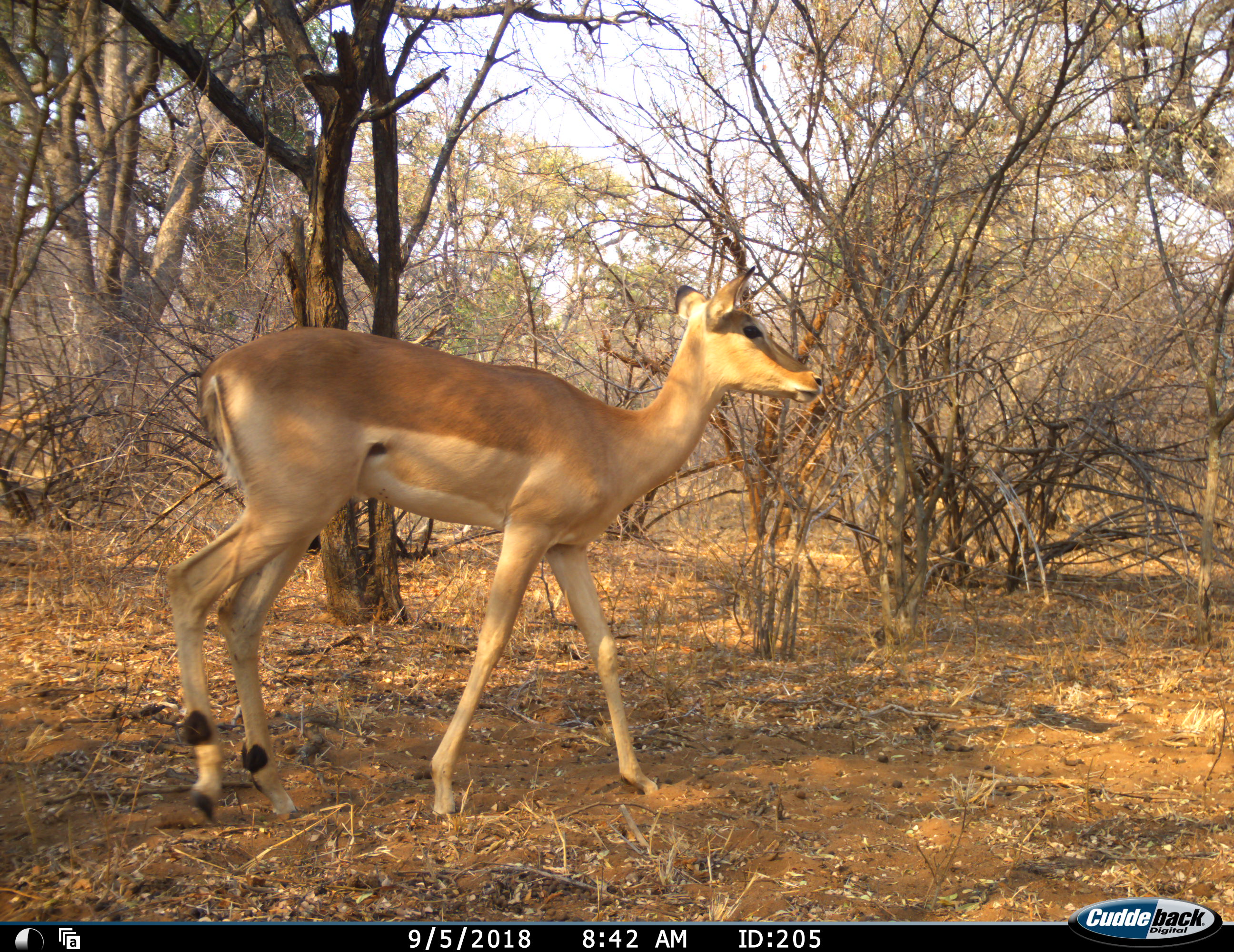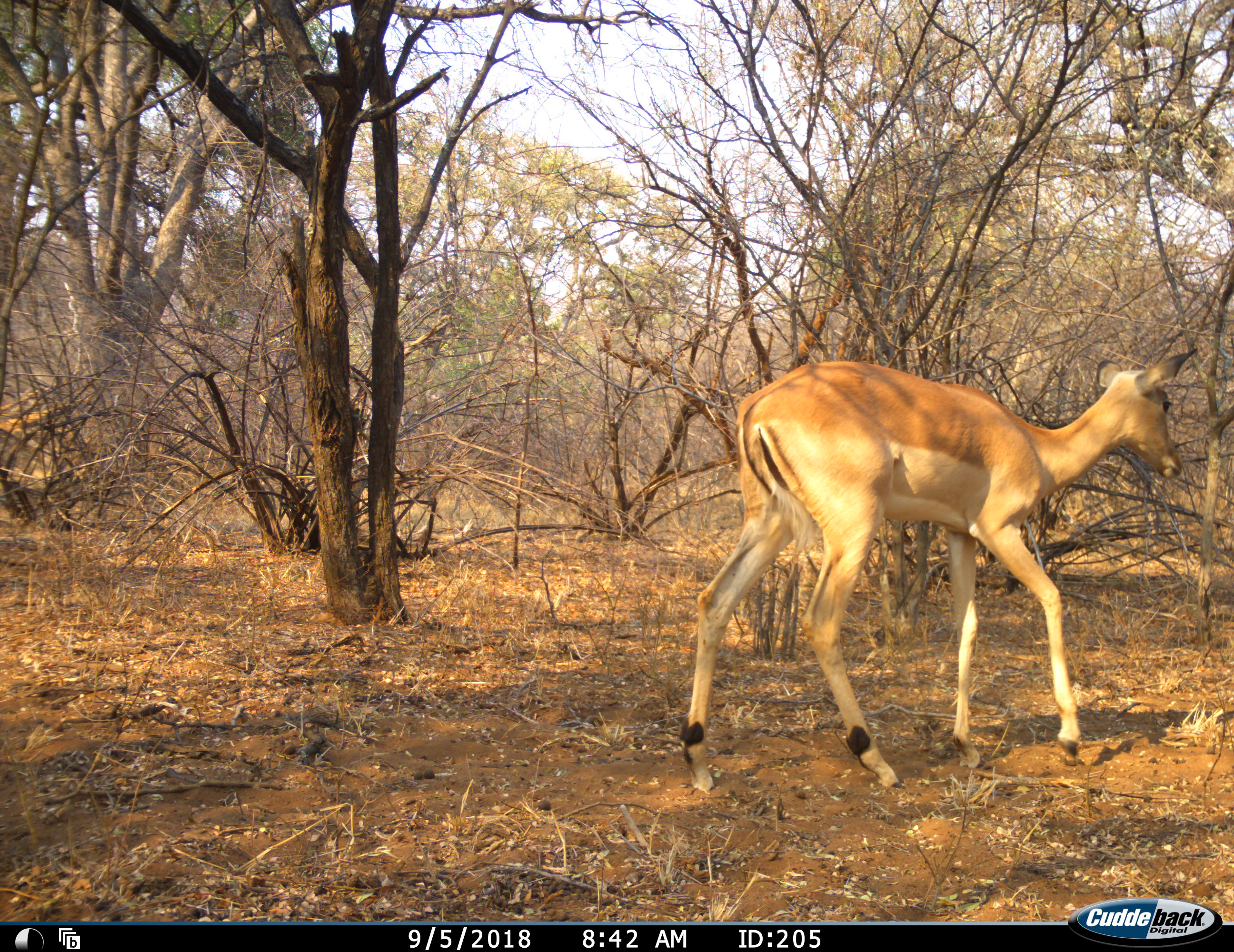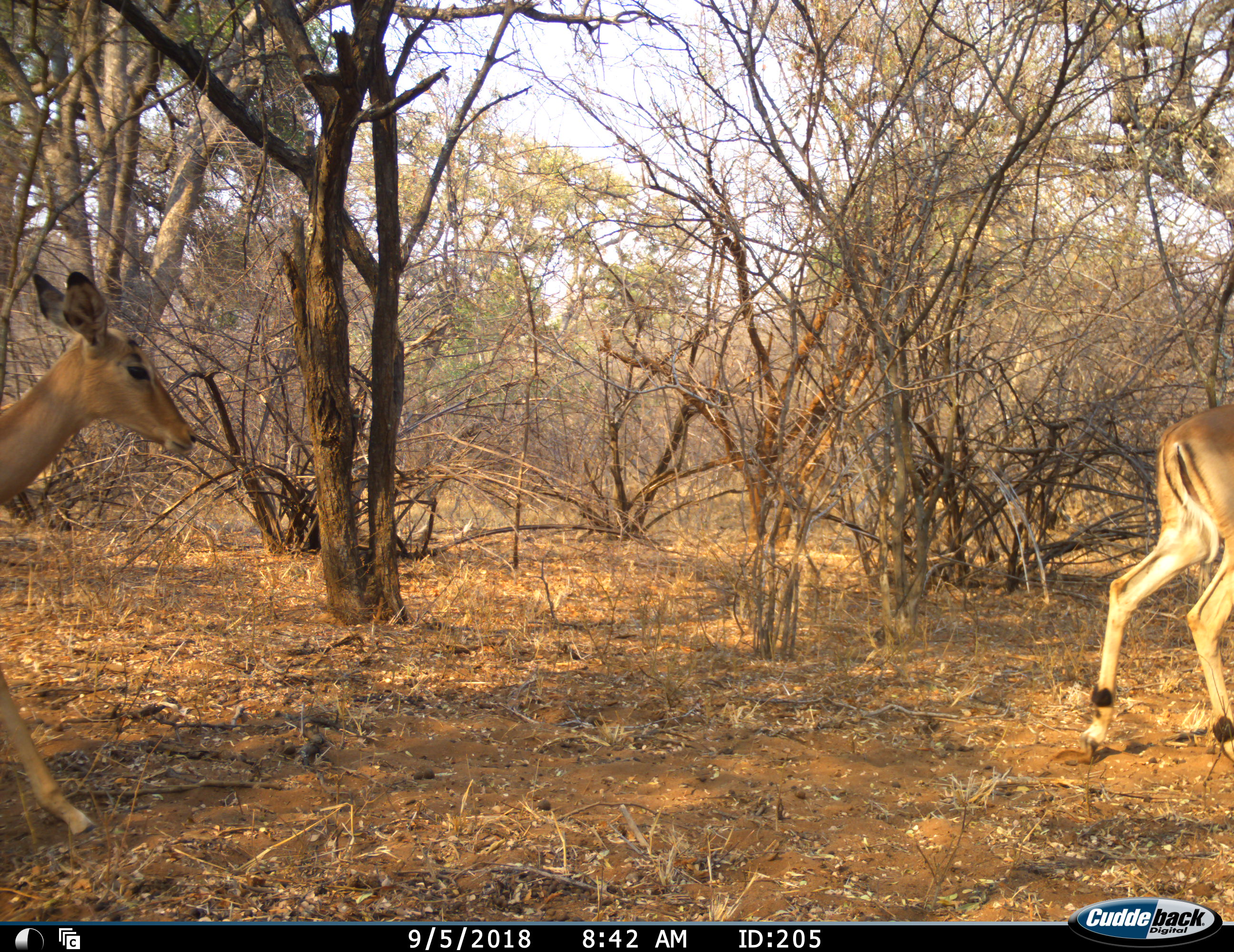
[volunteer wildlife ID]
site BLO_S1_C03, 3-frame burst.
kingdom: Animalia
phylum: Chordata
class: Mammalia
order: Artiodactyla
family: Bovidae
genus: Aepyceros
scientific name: Aepyceros melampus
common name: impala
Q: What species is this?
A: Impala (Aepyceros melampus).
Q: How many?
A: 2.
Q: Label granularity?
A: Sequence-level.